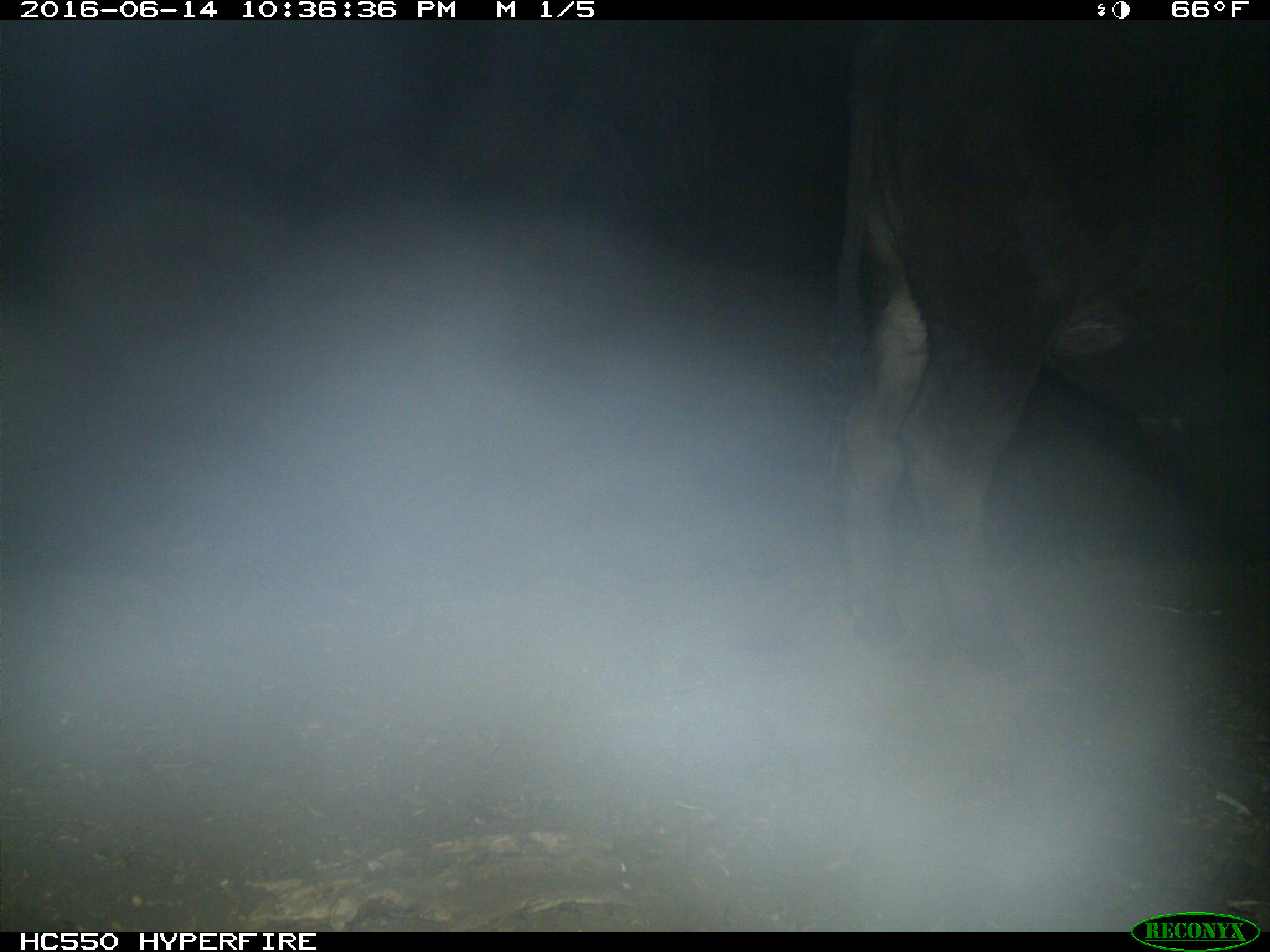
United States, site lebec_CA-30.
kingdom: Animalia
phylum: Chordata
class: Mammalia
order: Artiodactyla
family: Bovidae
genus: Bos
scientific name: Bos taurus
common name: domestic cow